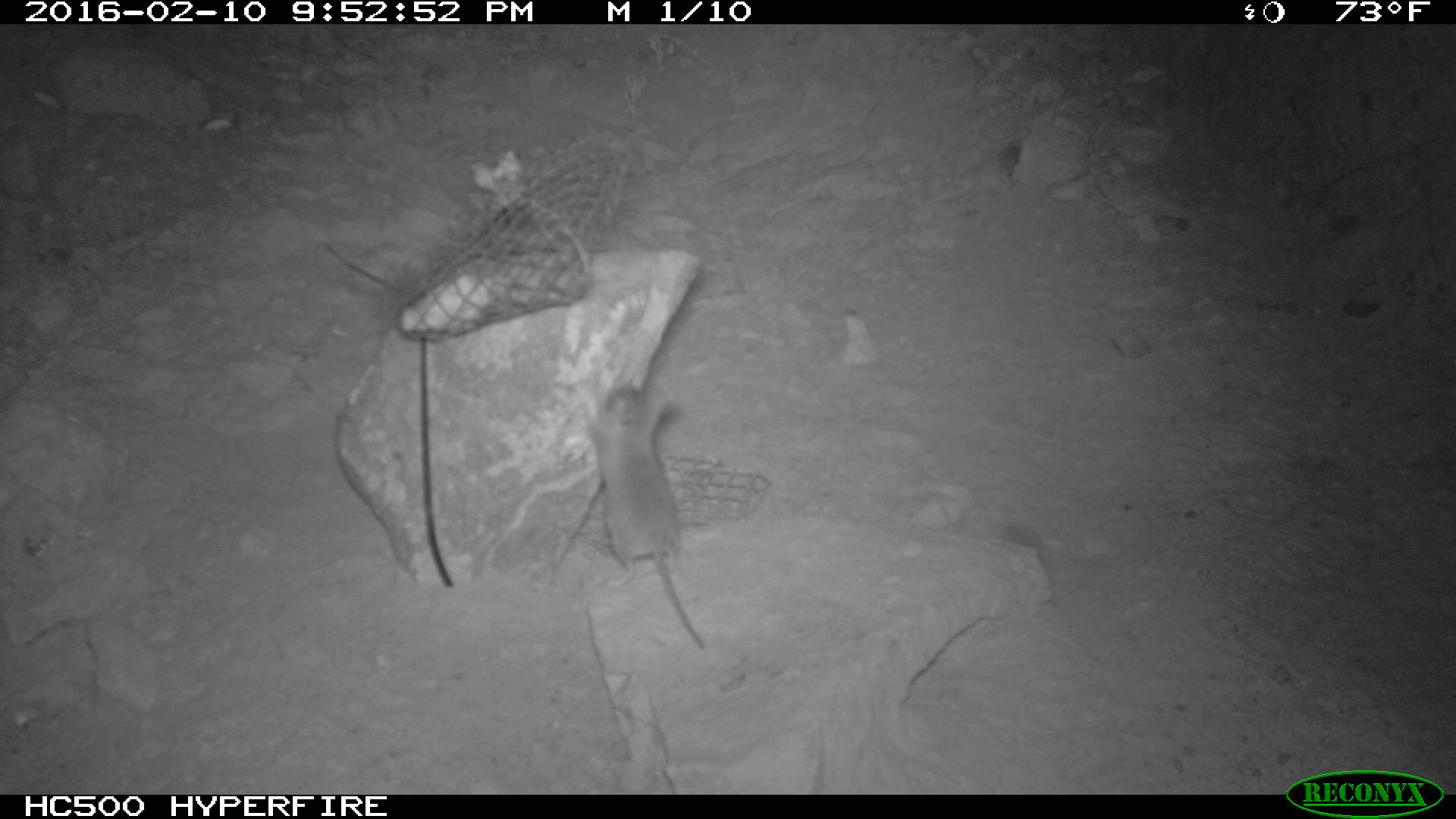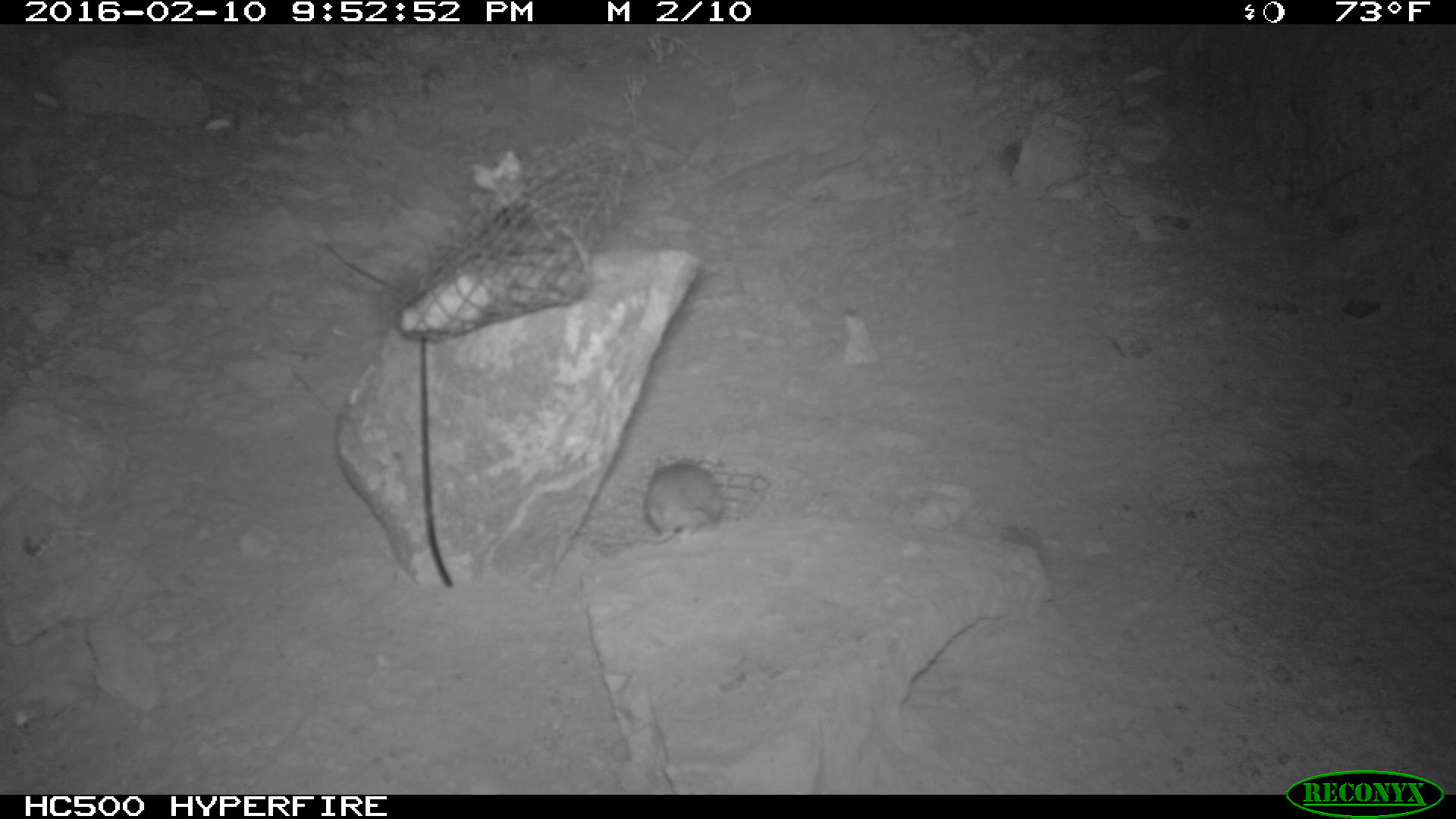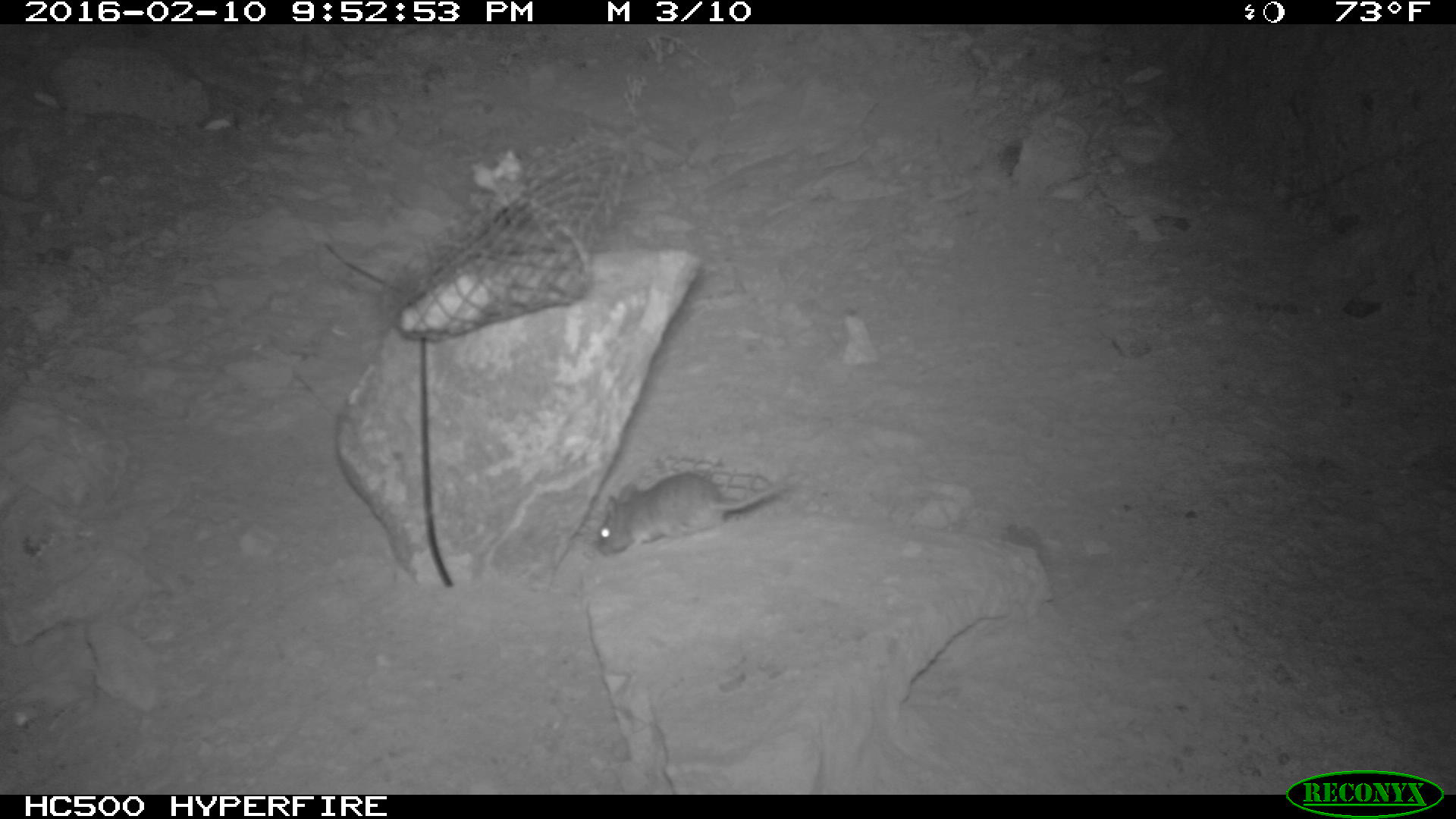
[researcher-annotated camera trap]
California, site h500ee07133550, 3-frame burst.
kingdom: Animalia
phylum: Chordata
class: Mammalia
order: Rodentia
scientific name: Rodentia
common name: rodent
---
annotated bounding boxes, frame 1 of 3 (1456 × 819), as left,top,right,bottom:
rodent: 583,373,711,653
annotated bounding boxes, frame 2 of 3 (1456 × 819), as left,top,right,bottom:
rodent: 626,455,723,546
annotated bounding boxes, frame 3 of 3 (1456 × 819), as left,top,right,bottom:
rodent: 596,466,798,556